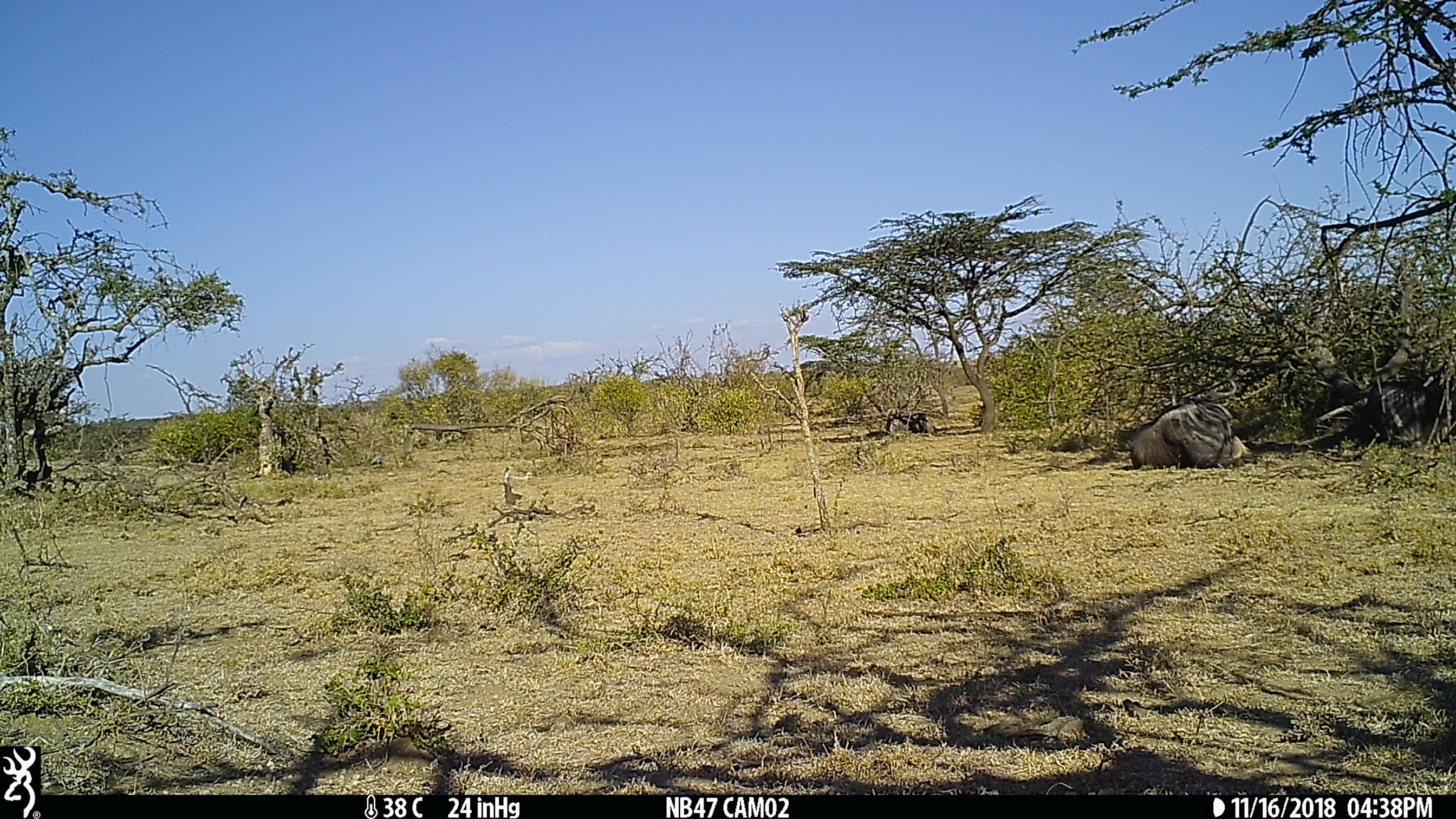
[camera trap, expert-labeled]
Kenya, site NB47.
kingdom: Animalia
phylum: Chordata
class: Mammalia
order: Artiodactyla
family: Bovidae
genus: Connochaetes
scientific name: Connochaetes taurinus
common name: blue wildebeest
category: wildebeest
Wildebeest (blue wildebeest) (Connochaetes taurinus).